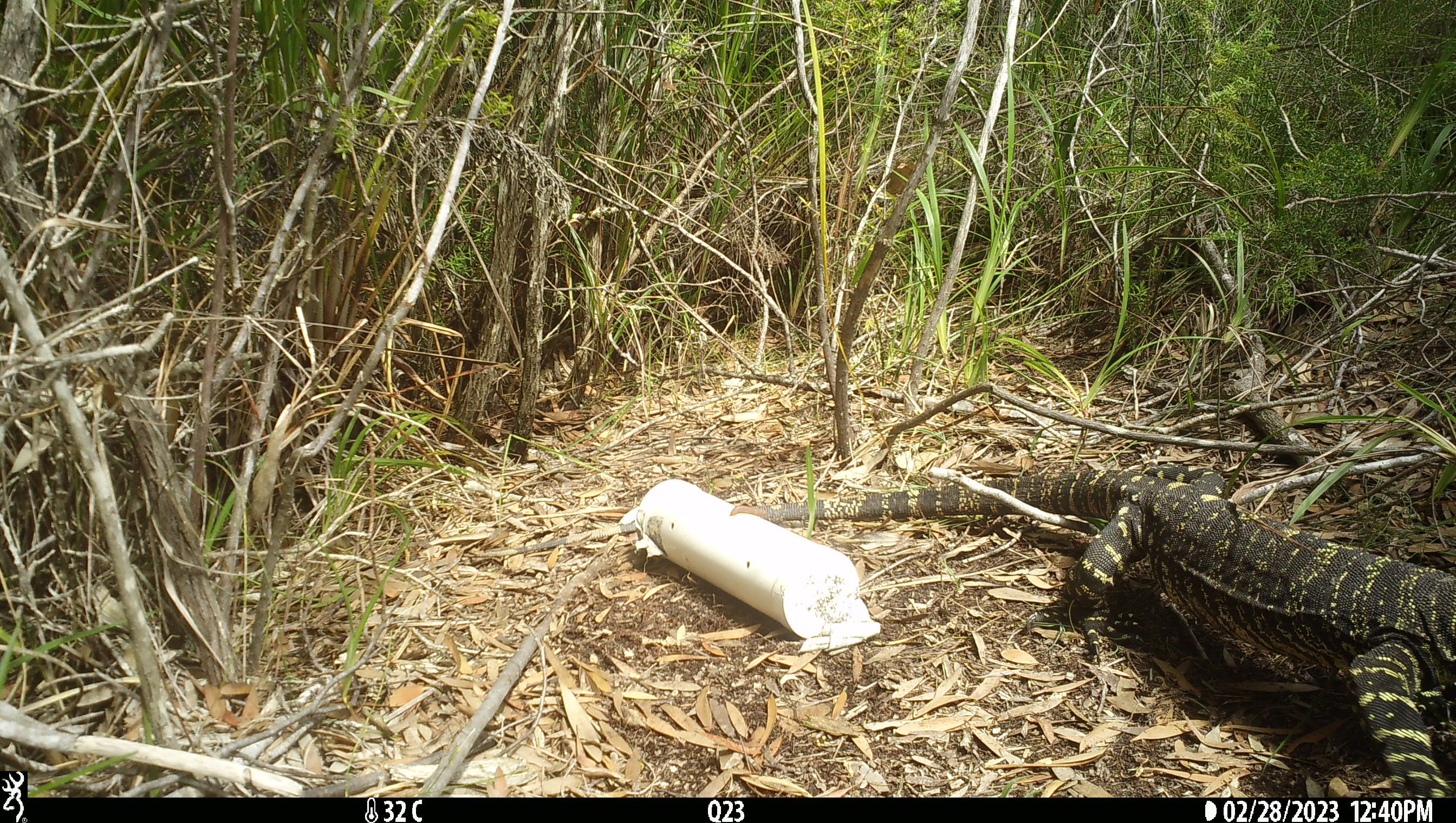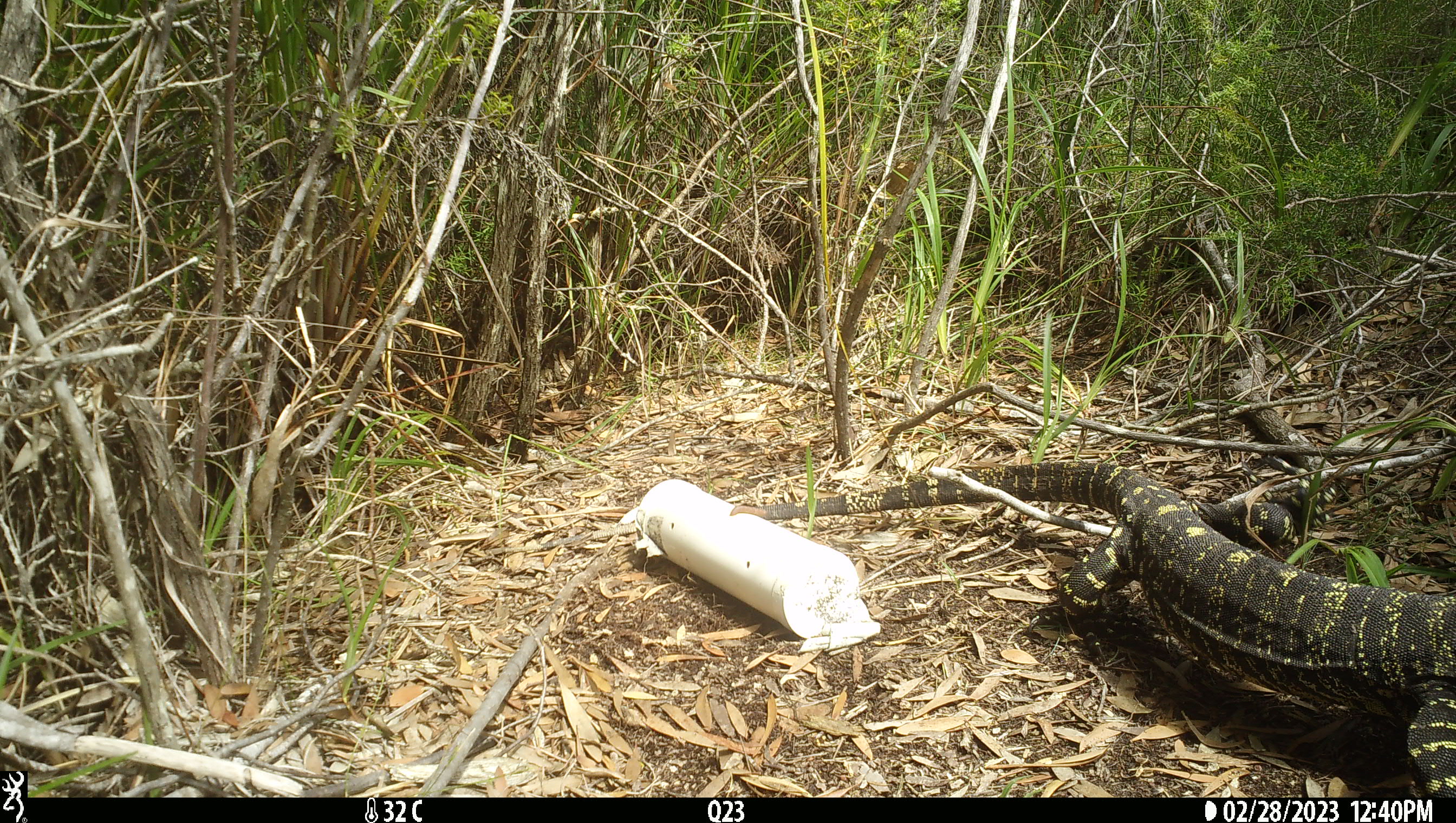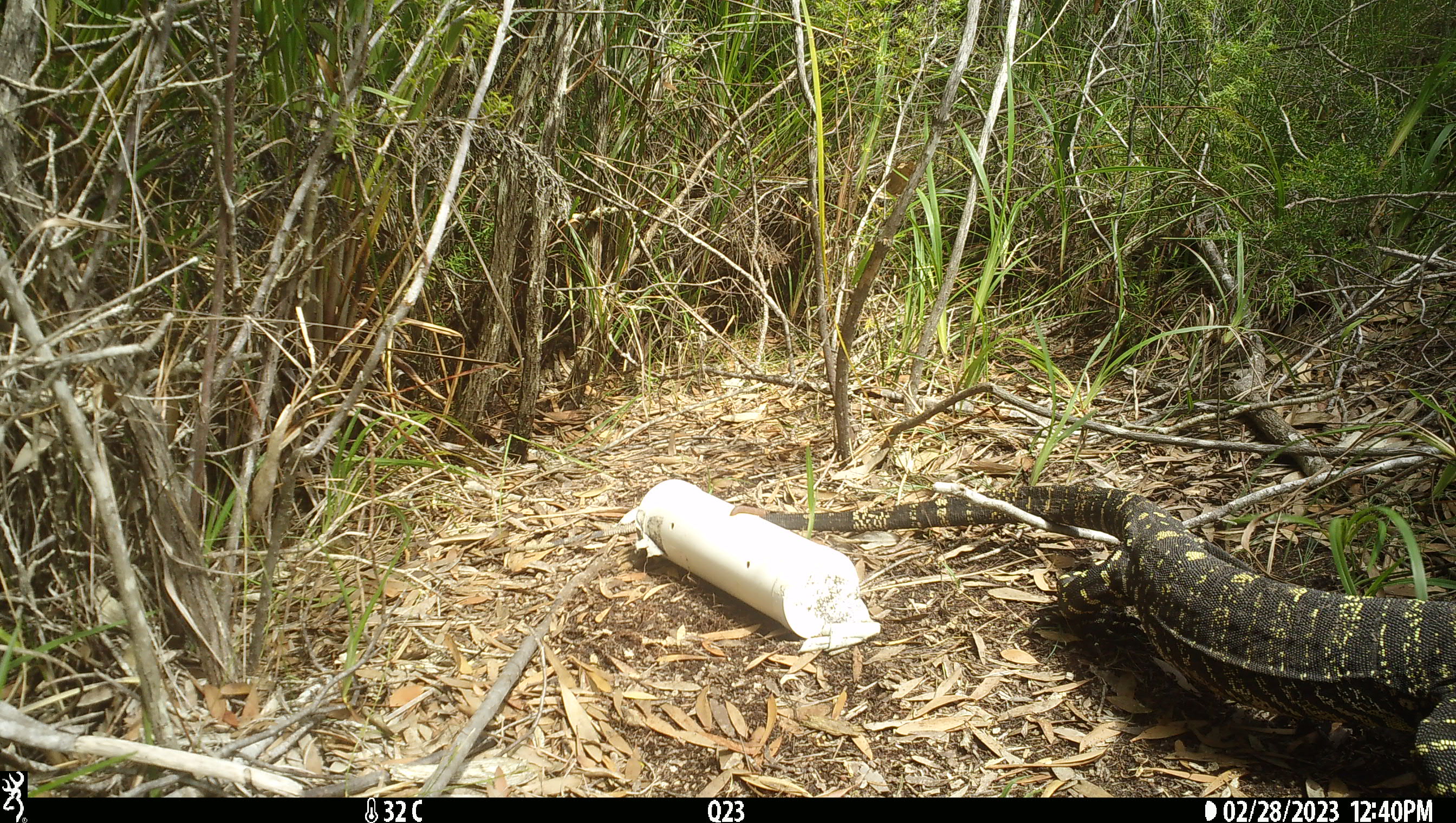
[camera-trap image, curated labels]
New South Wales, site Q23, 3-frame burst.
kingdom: Animalia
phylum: Chordata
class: Reptilia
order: Squamata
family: Varanidae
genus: Varanus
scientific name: Varanus varius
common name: lace monitor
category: goanna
Goanna (lace monitor) (Varanus varius).